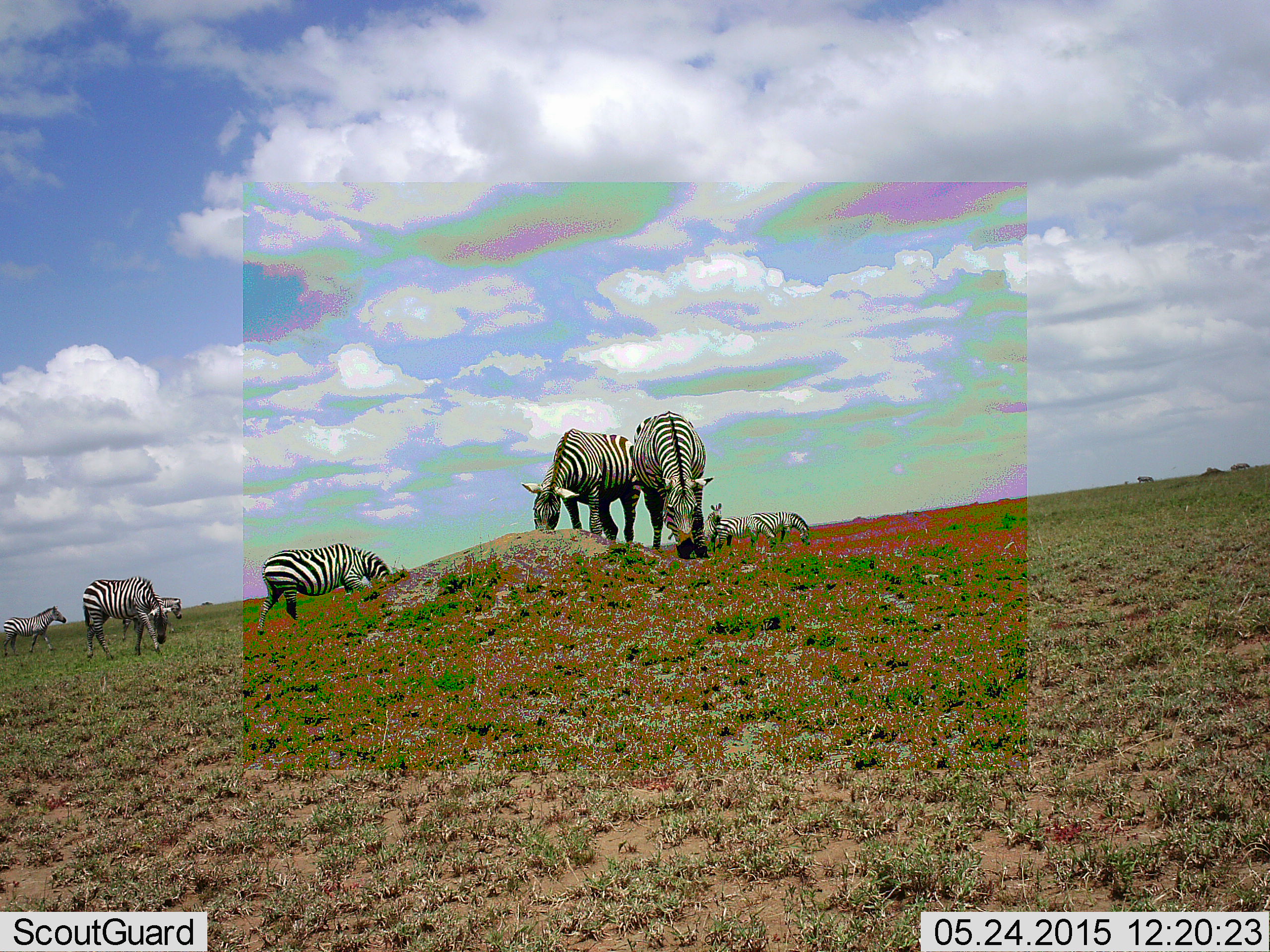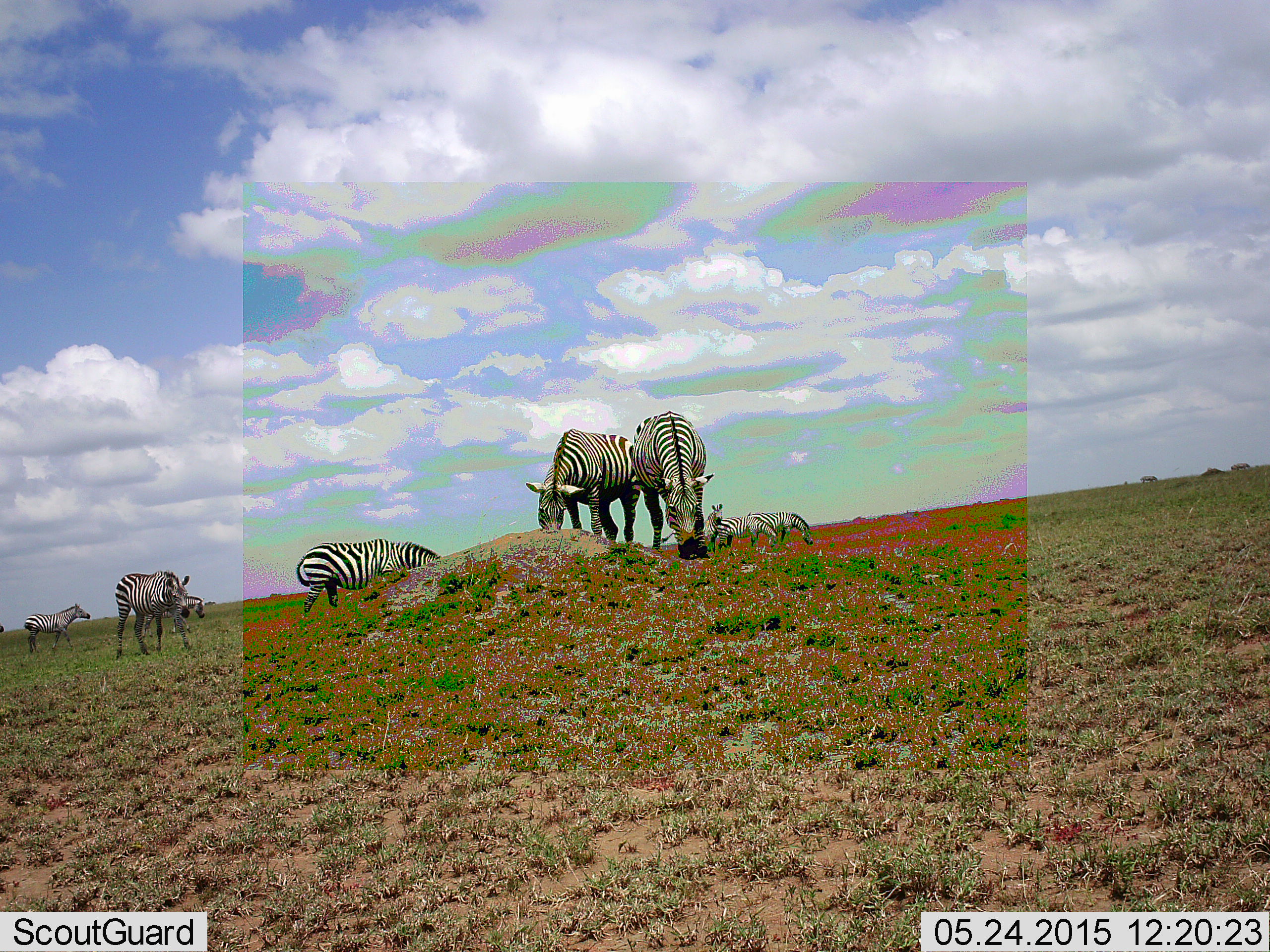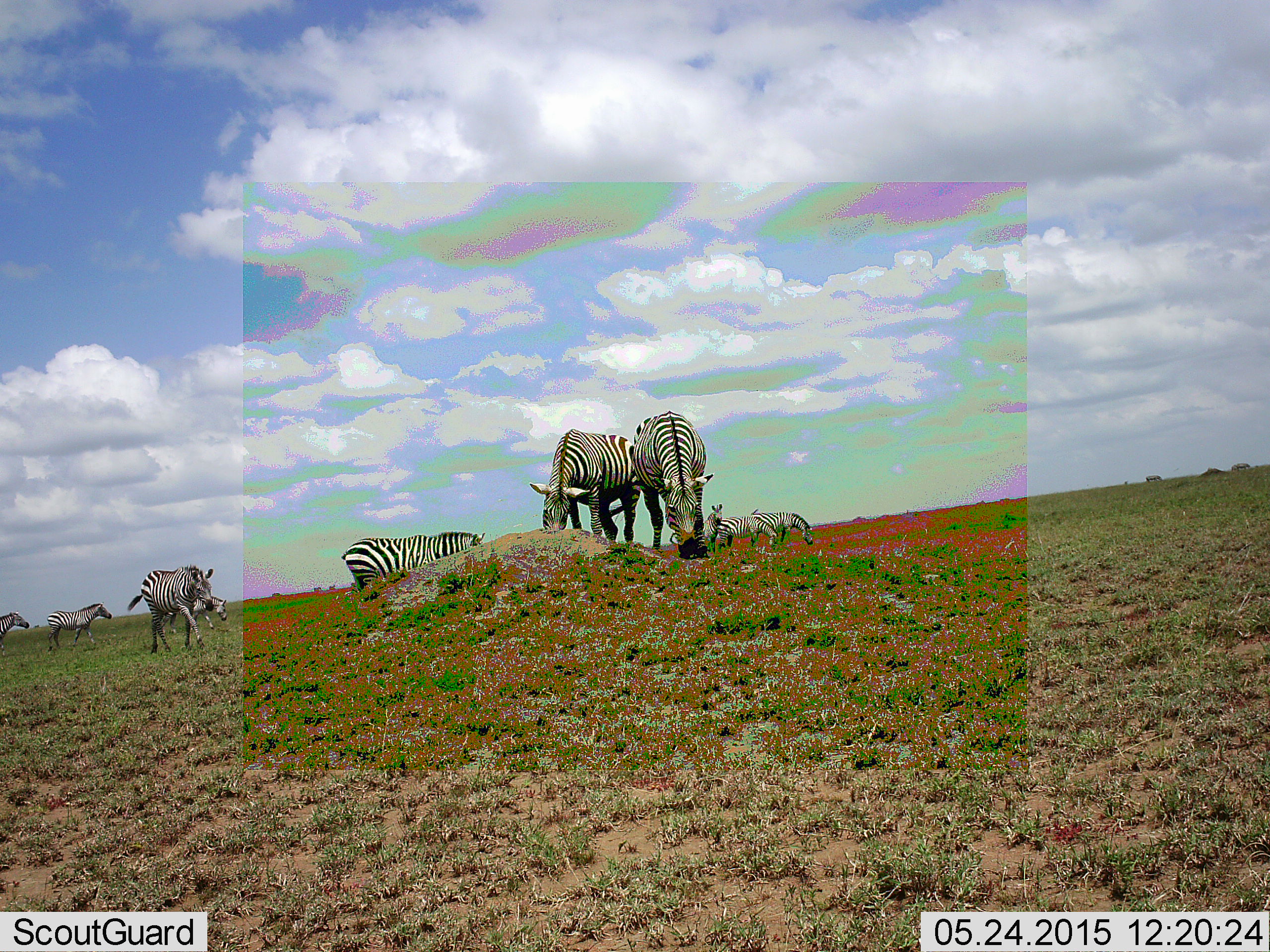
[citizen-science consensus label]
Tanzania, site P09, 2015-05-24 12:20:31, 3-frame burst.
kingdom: Animalia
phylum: Chordata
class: Mammalia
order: Perissodactyla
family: Equidae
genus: Equus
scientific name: Equus quagga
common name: plains zebra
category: zebra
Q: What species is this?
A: Zebra (plains zebra) (Equus quagga).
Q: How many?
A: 9.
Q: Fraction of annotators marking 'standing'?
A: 55%.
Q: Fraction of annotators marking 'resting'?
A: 0%.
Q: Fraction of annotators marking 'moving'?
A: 73%.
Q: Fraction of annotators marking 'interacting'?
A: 0%.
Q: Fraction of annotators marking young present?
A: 0%.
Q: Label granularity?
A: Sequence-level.